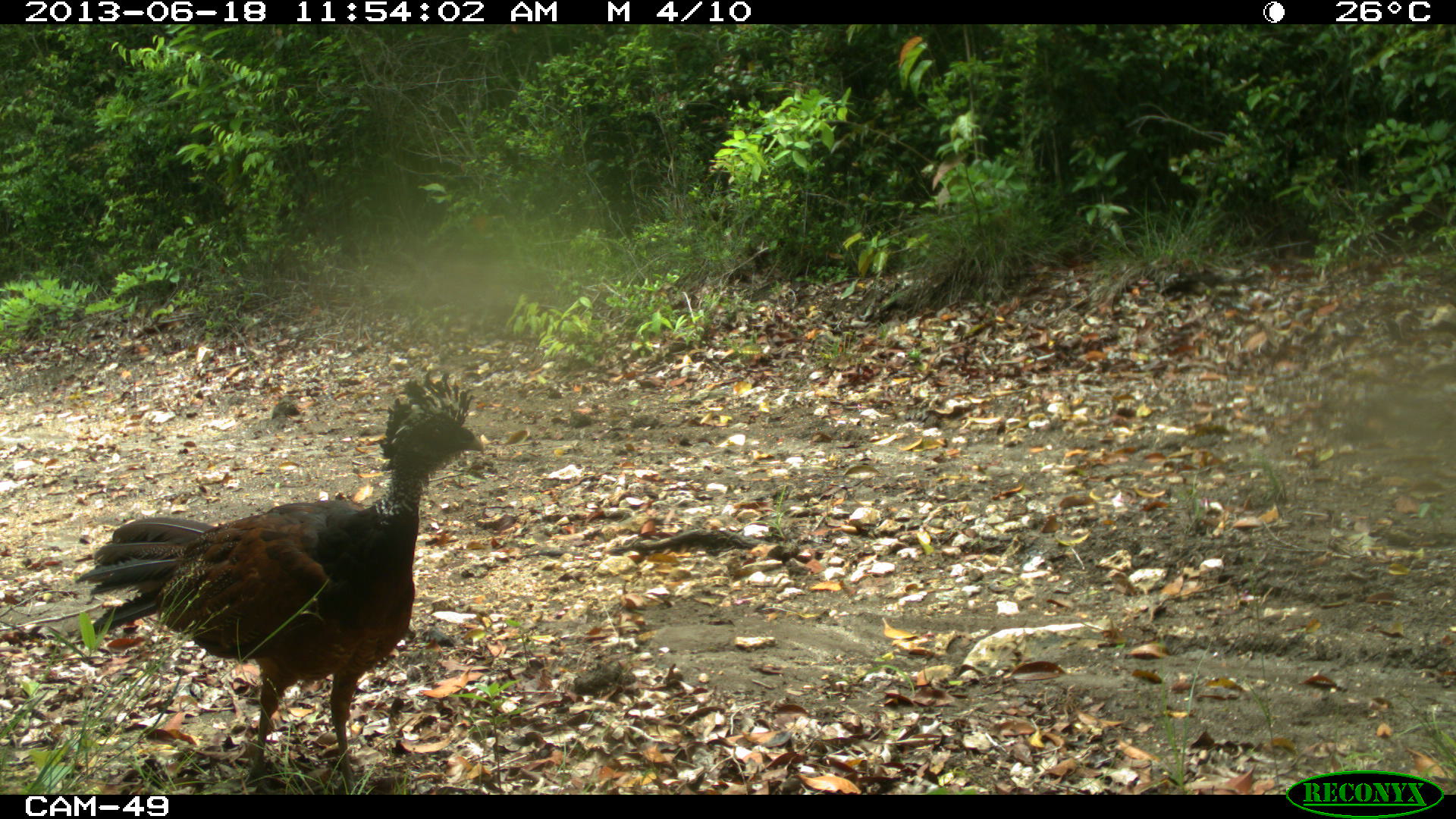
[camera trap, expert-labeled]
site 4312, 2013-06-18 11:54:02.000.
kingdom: Animalia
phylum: Chordata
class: Aves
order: Galliformes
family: Cracidae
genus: Crax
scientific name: Crax rubra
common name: great curassow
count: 1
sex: female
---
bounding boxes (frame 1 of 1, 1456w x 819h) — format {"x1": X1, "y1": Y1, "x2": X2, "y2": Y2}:
crax rubra: {"x1": 73, "y1": 370, "x2": 483, "y2": 795}